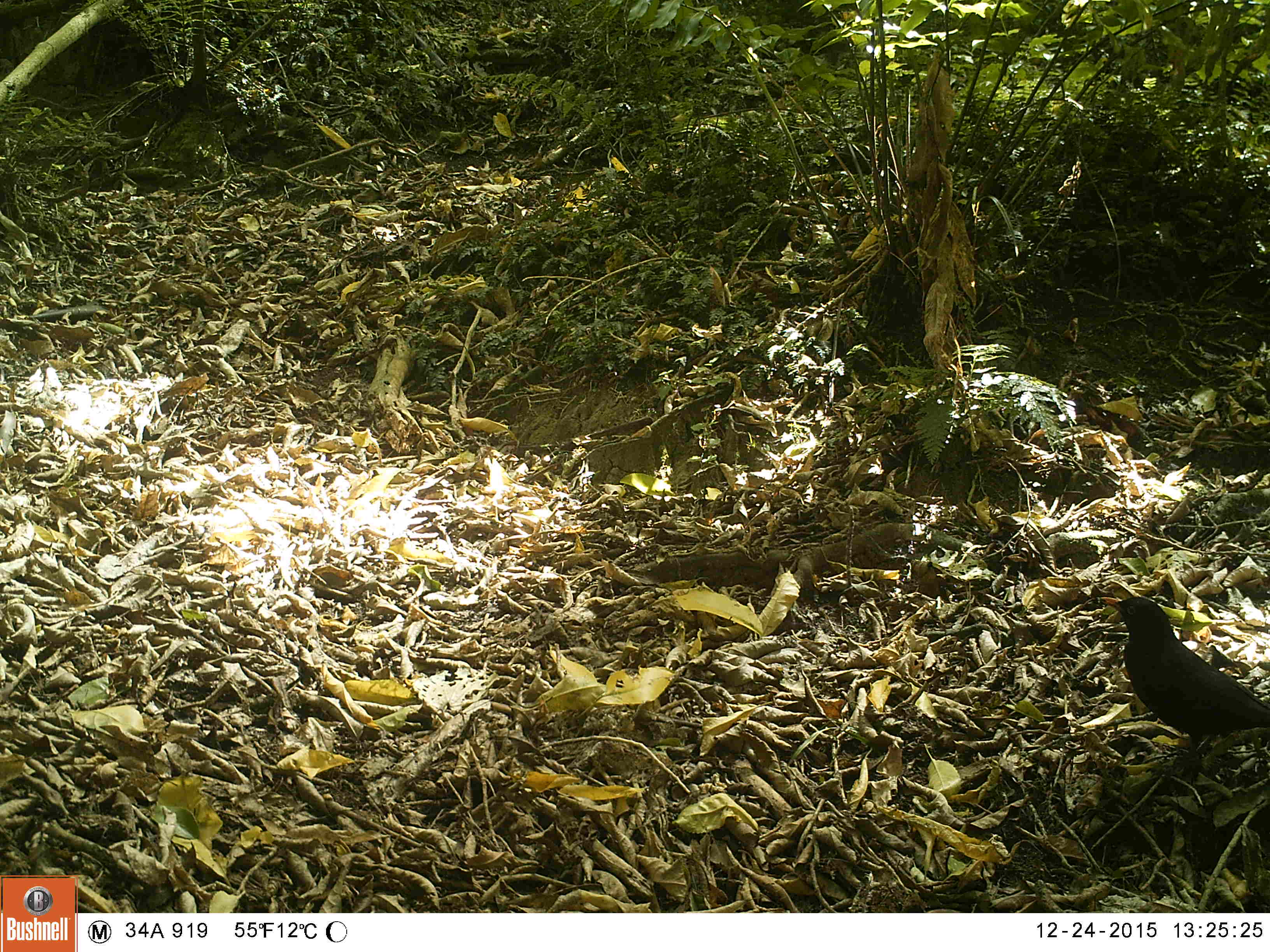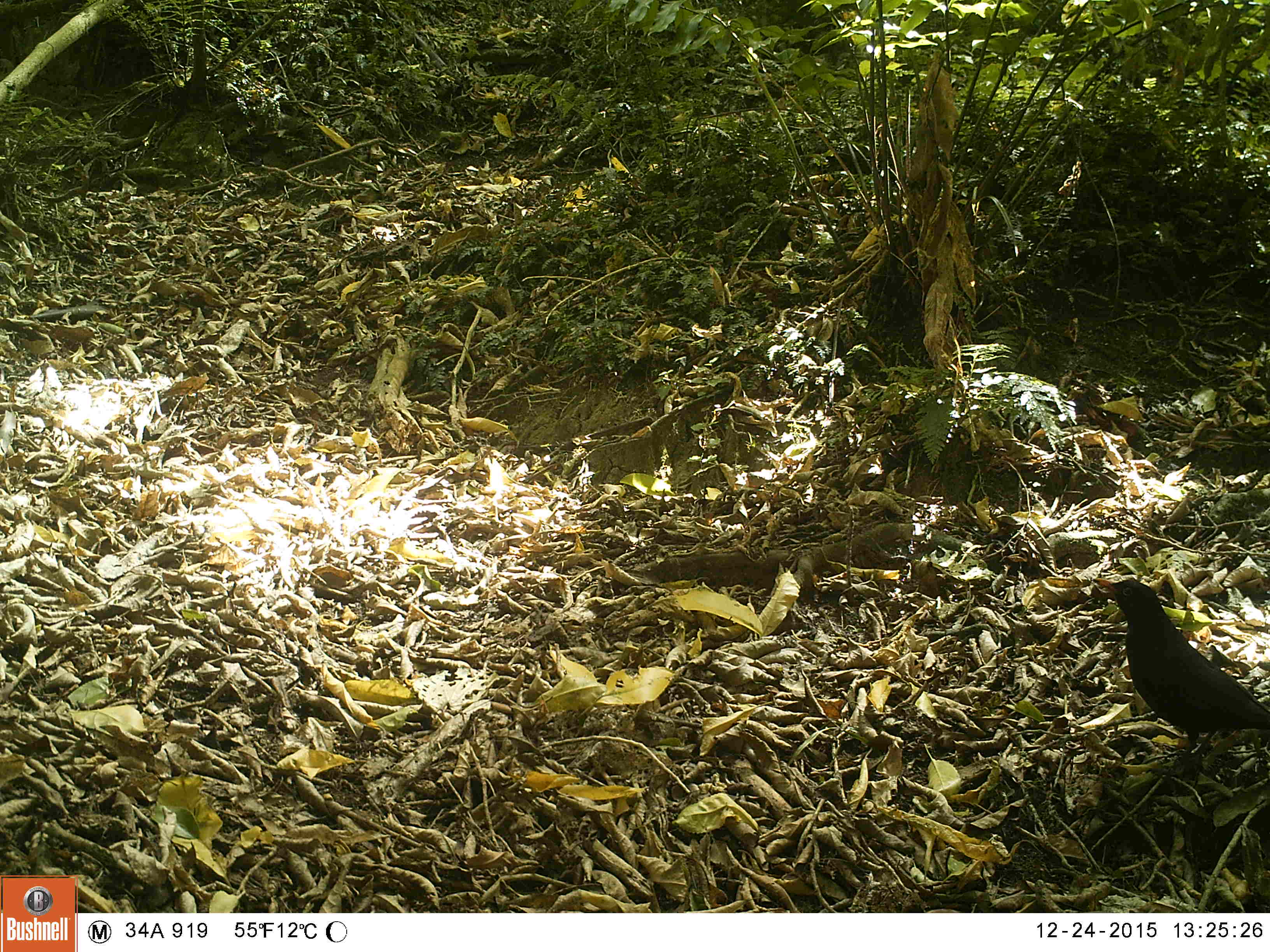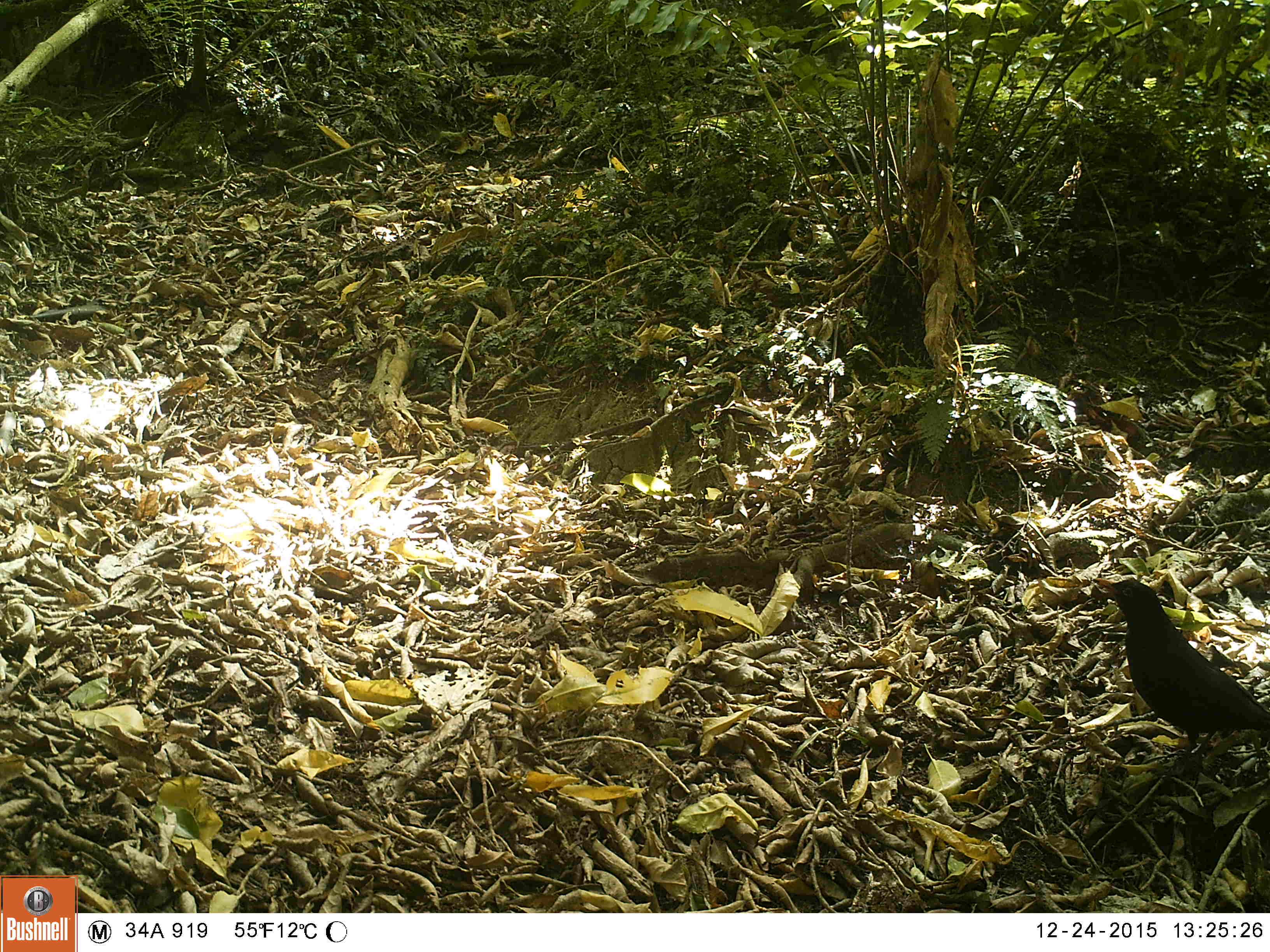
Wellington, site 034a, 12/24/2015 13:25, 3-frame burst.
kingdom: Animalia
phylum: Chordata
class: Aves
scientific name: Aves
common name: bird